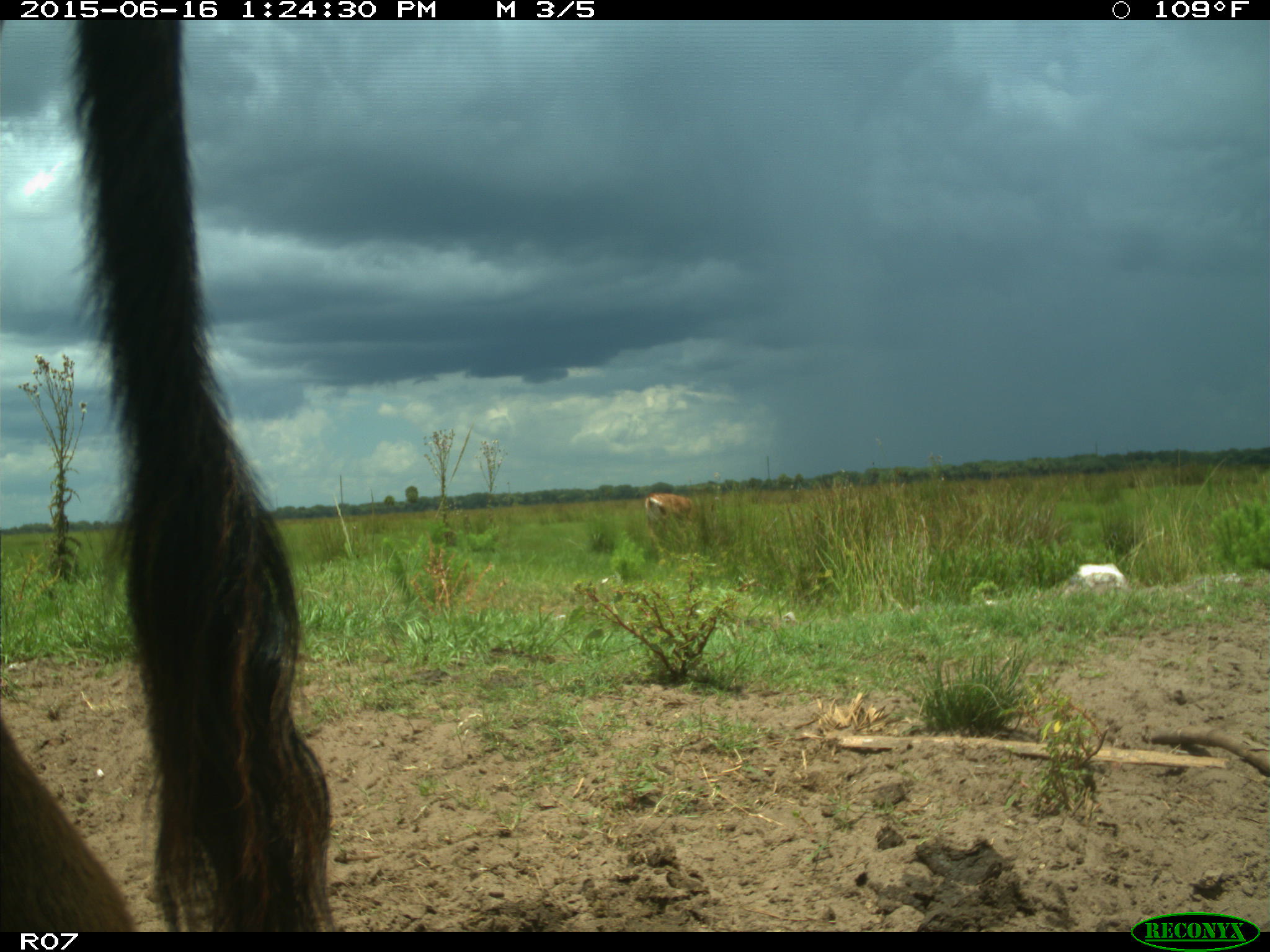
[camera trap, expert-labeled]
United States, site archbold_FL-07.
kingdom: Animalia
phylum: Chordata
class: Mammalia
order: Artiodactyla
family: Bovidae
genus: Bos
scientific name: Bos taurus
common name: domestic cow